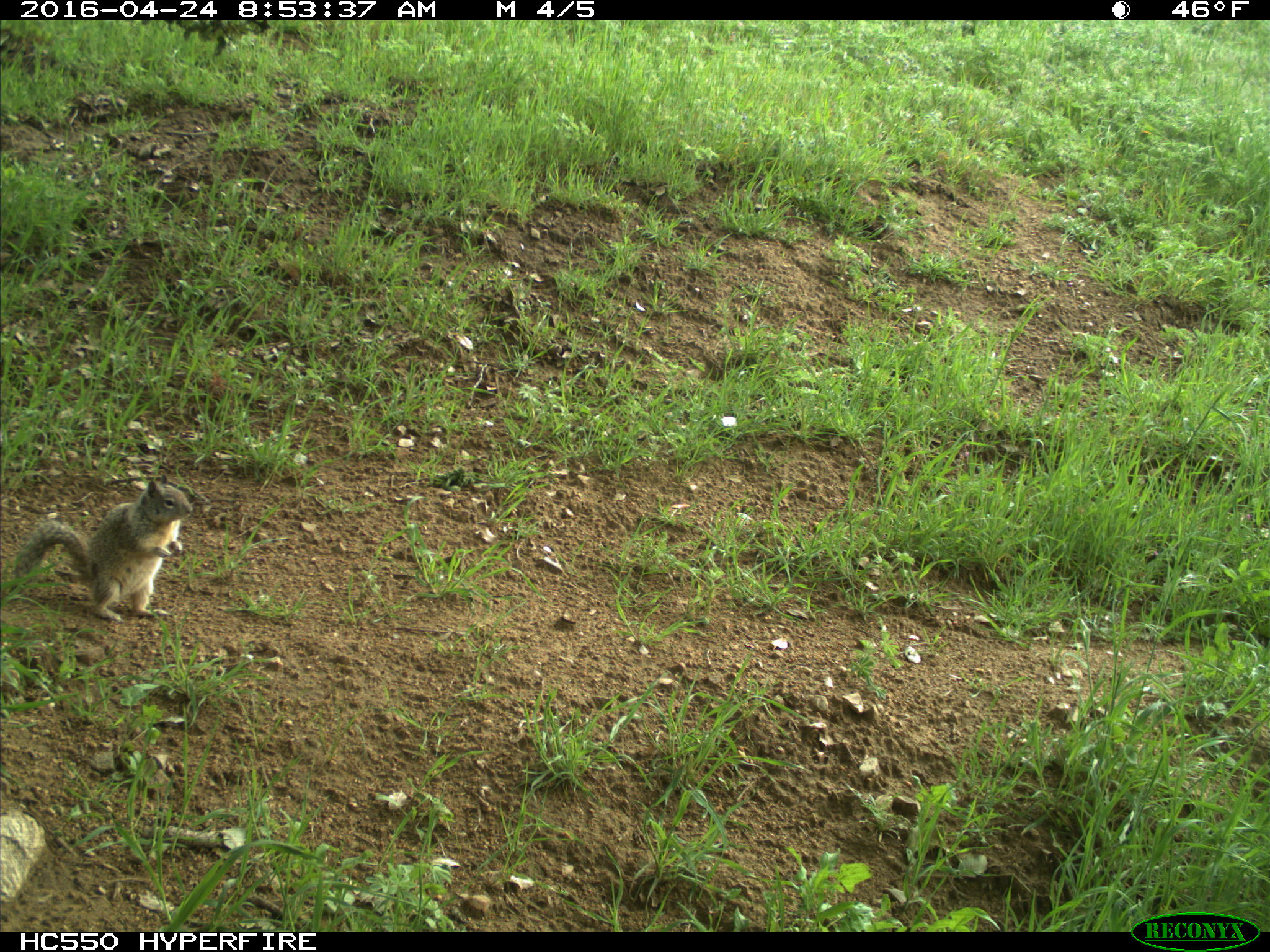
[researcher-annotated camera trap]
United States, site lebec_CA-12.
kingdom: Animalia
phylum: Chordata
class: Mammalia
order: Rodentia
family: Sciuridae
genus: Otospermophilus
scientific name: Otospermophilus beecheyi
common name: california ground squirrel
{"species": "Otospermophilus beecheyi (california ground squirrel)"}